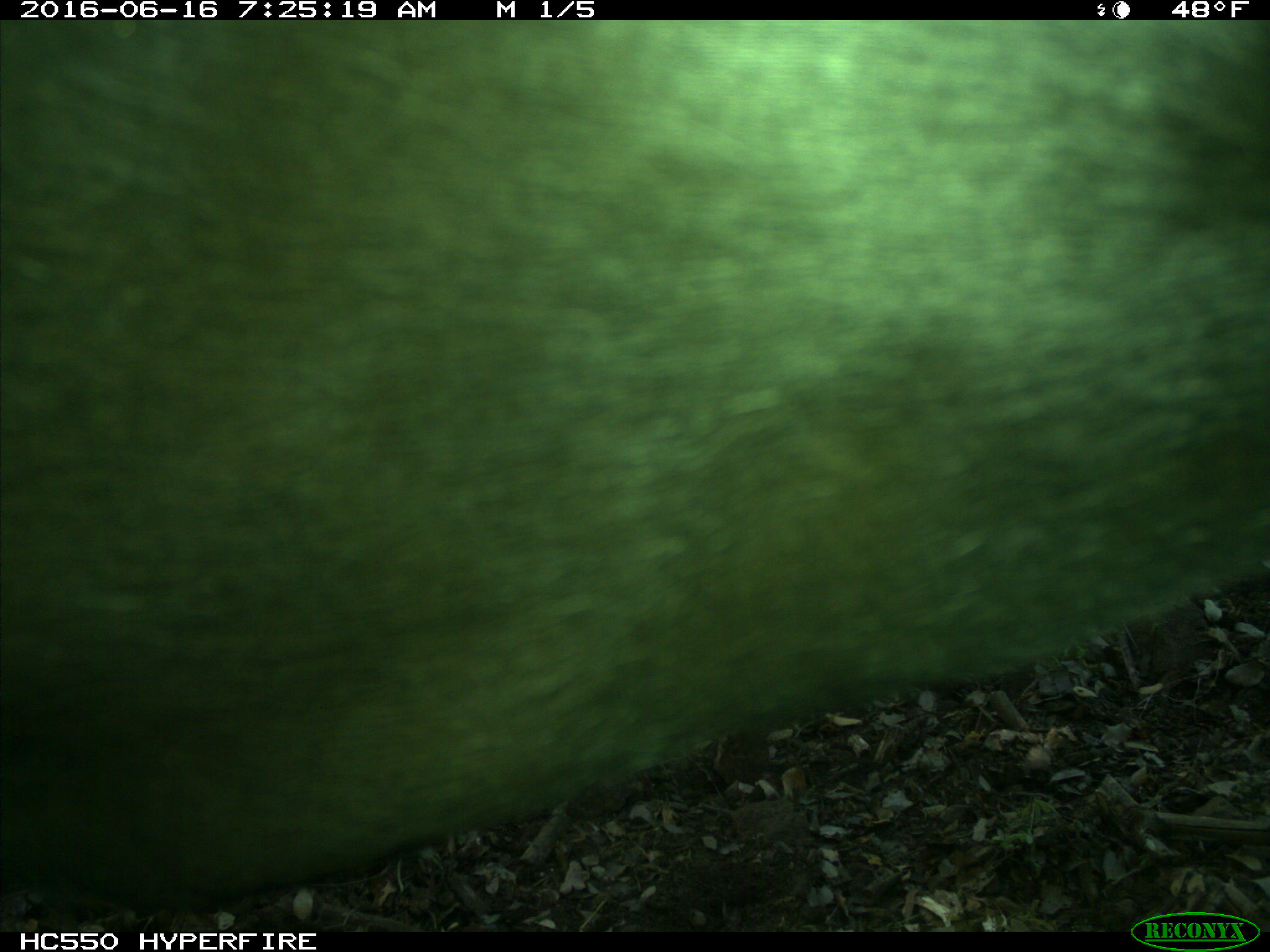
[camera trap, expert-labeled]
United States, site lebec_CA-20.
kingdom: Animalia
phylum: Chordata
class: Mammalia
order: Artiodactyla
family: Bovidae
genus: Bos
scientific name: Bos taurus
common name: domestic cow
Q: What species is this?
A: Bos taurus (domestic cow).